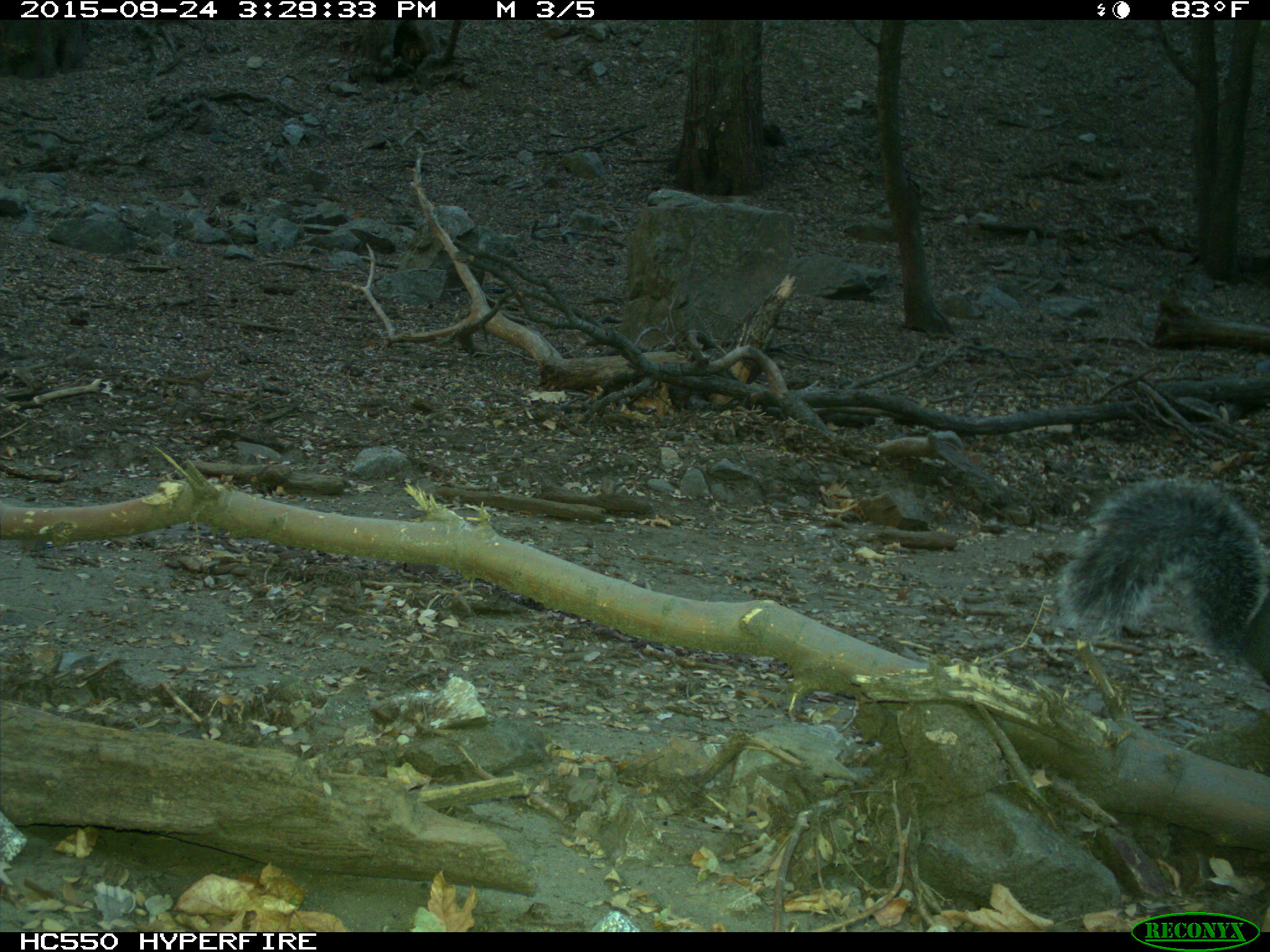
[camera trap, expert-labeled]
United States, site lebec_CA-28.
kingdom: Animalia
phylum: Chordata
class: Mammalia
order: Rodentia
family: Sciuridae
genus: Sciurus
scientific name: Sciurus carolinensis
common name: eastern gray squirrel